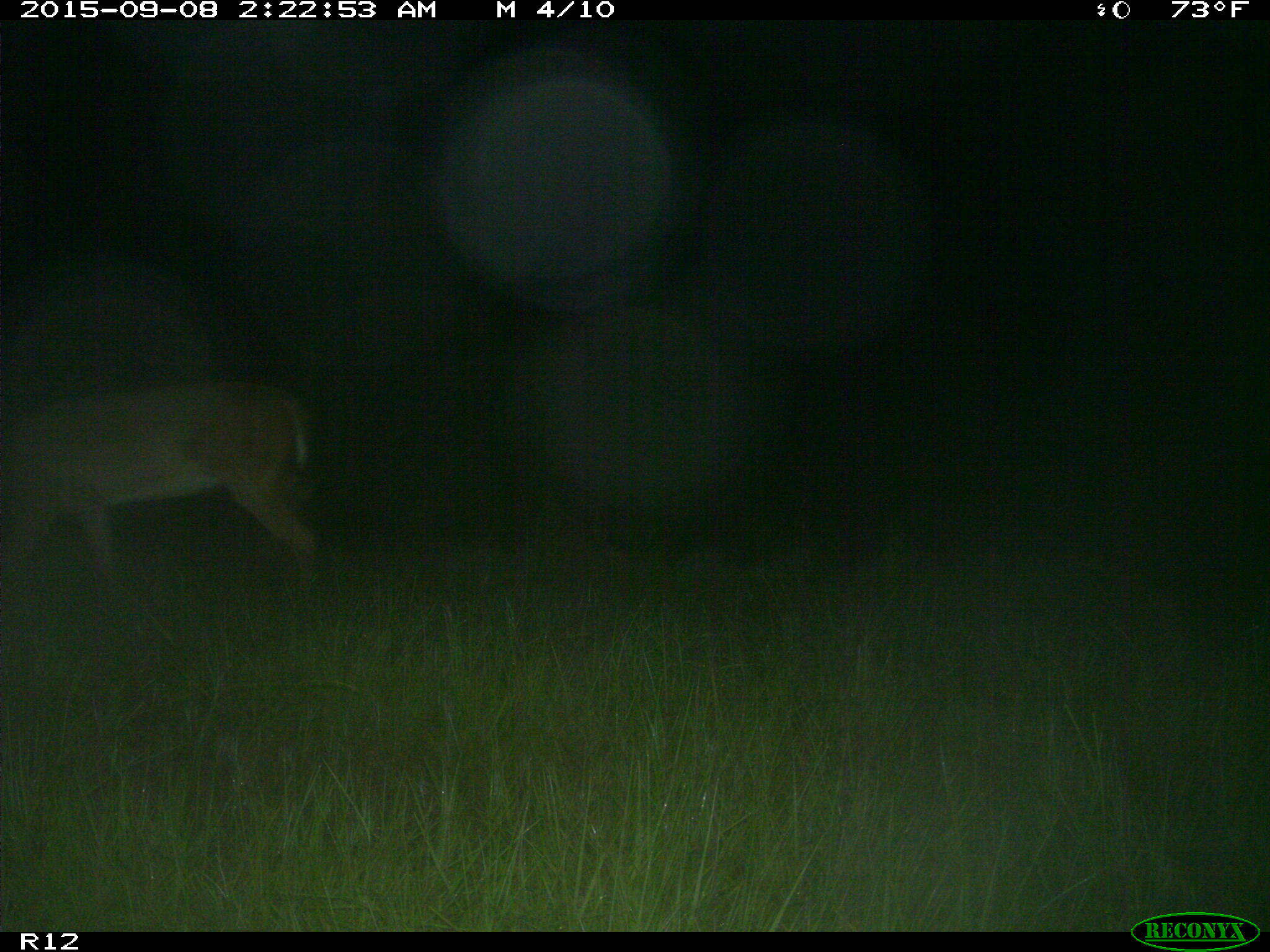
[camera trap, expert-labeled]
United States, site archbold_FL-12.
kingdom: Animalia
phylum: Chordata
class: Mammalia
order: Artiodactyla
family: Cervidae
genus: Odocoileus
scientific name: Odocoileus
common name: deer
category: unidentified deer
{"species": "unidentified deer (deer) (Odocoileus)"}